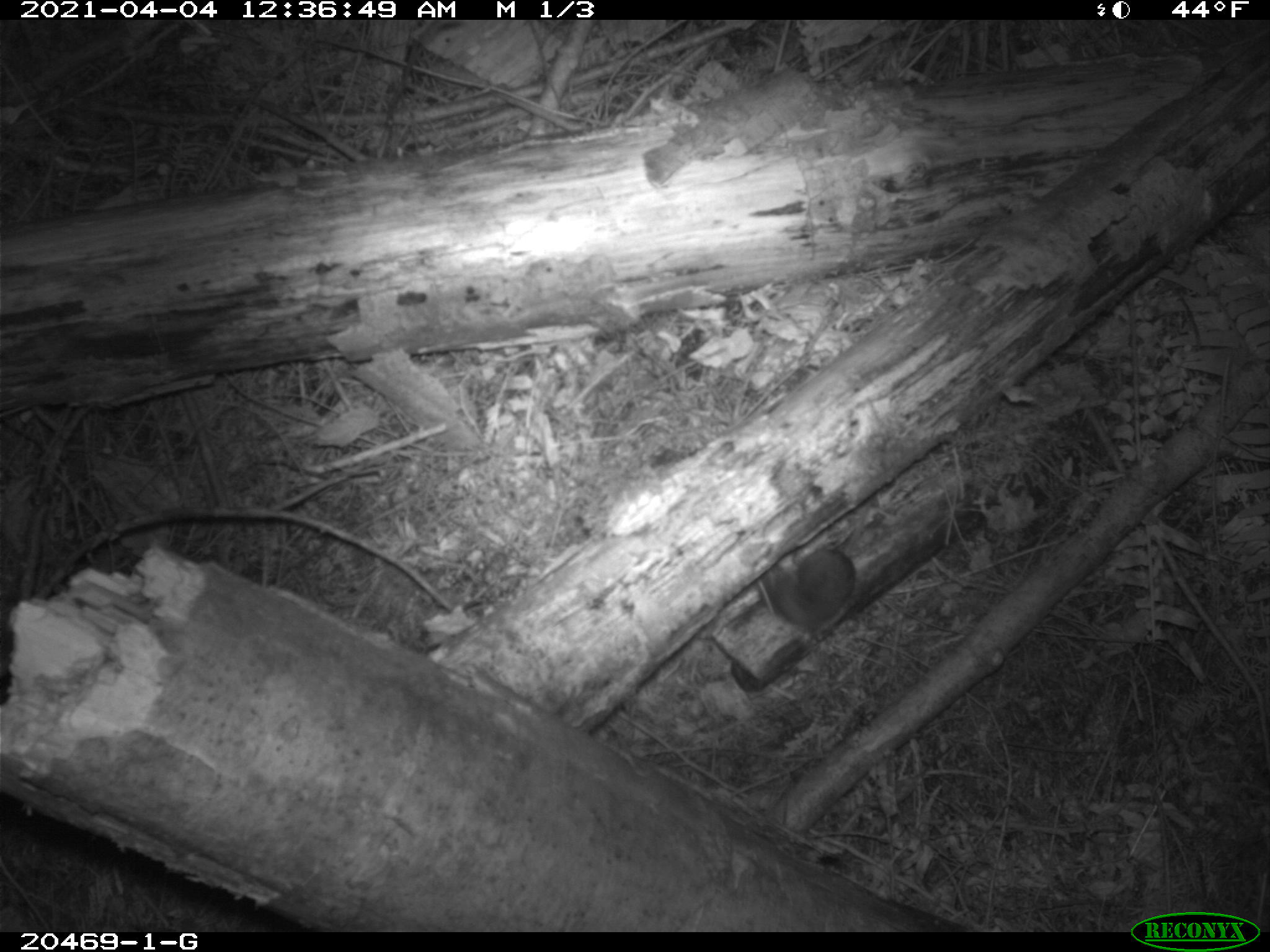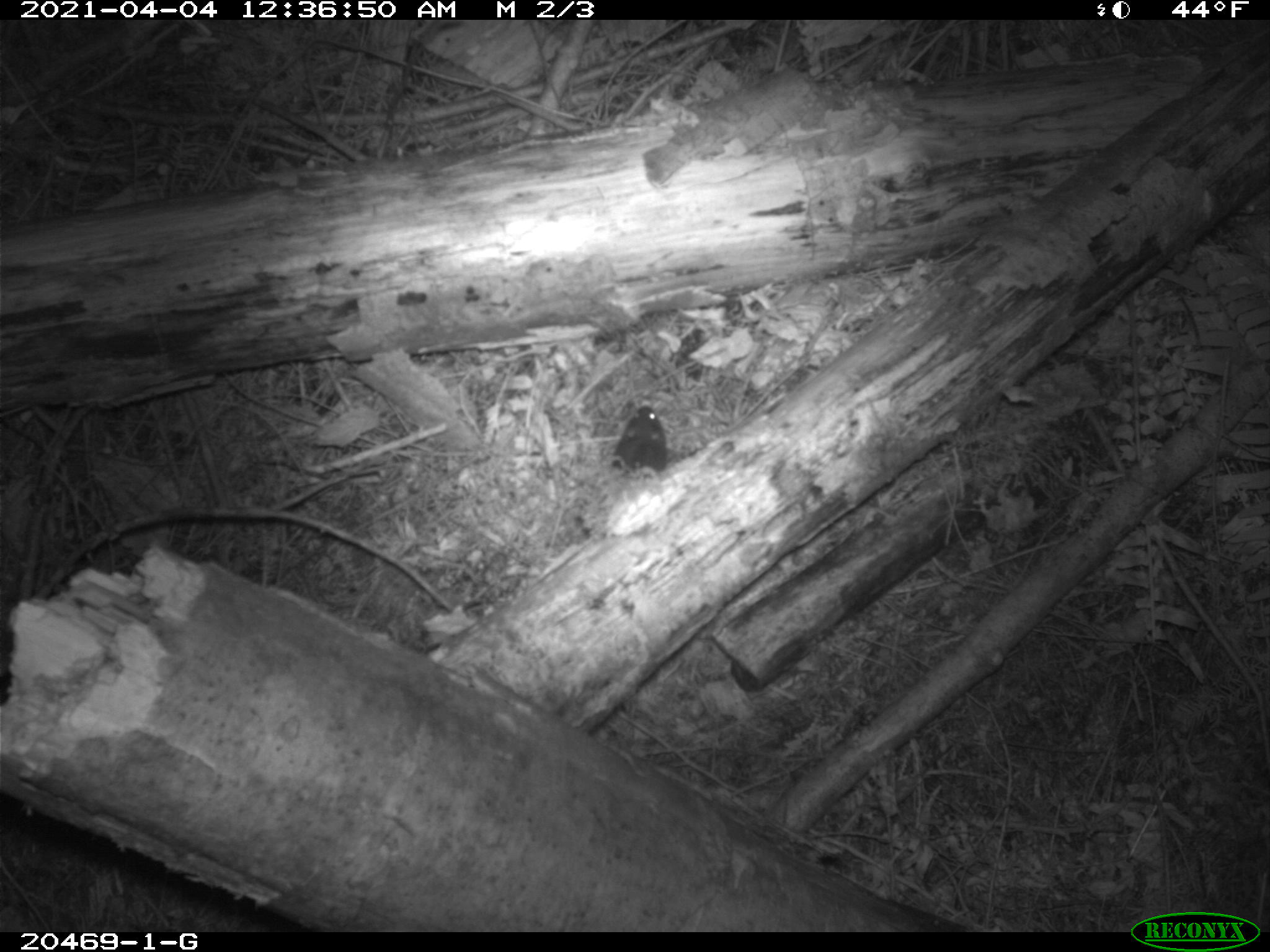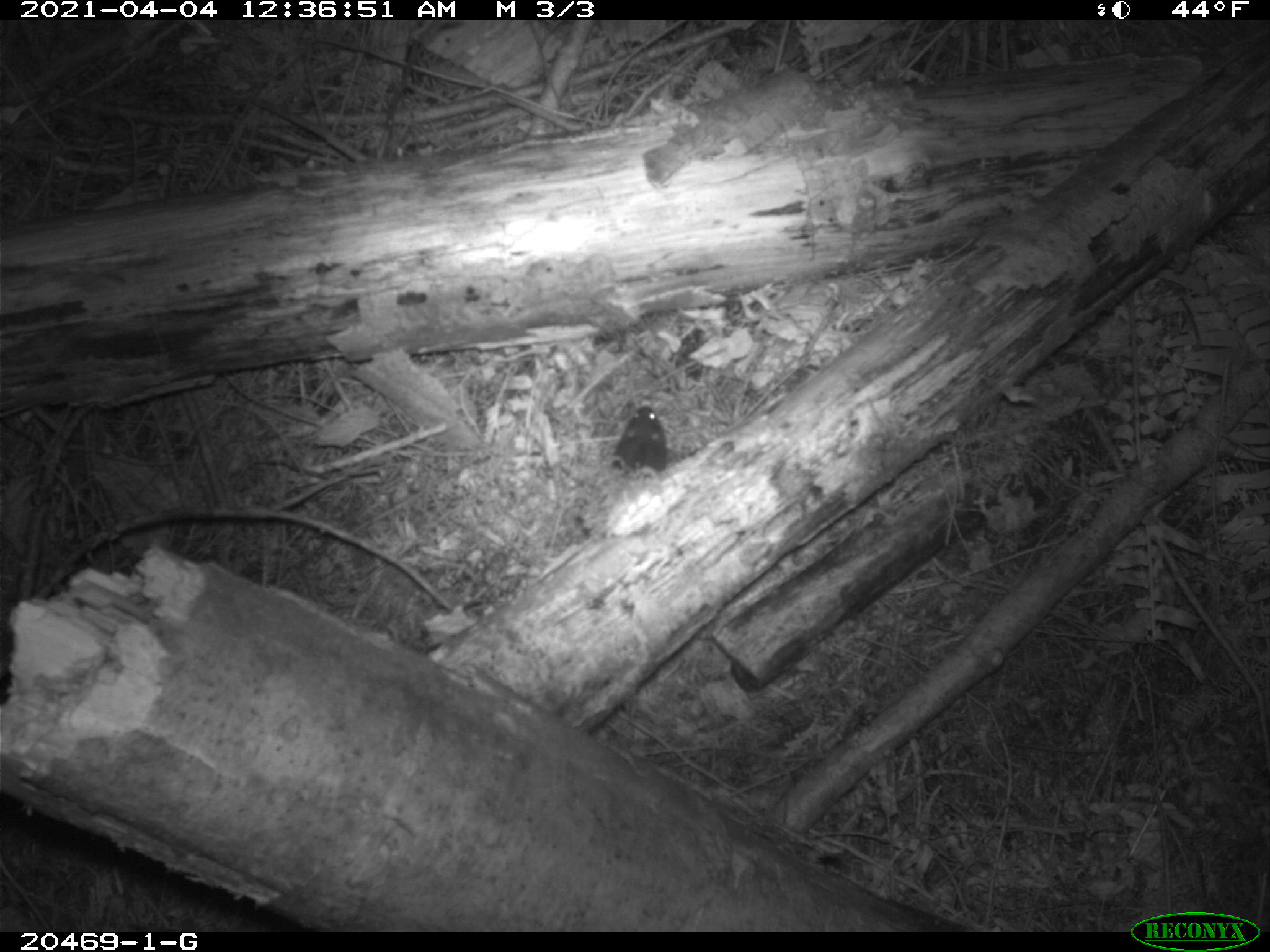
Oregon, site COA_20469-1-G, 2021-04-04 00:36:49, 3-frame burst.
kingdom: Animalia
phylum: Chordata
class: Mammalia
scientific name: Mammalia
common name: small mammal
Small mammal (Mammalia).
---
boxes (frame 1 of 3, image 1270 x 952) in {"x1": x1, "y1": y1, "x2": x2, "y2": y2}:
small mammal: {"x1": 711, "y1": 463, "x2": 933, "y2": 648}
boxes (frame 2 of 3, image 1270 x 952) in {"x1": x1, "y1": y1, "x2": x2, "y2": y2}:
small mammal: {"x1": 555, "y1": 373, "x2": 696, "y2": 549}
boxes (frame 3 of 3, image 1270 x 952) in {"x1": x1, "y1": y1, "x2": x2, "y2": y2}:
small mammal: {"x1": 563, "y1": 380, "x2": 684, "y2": 549}